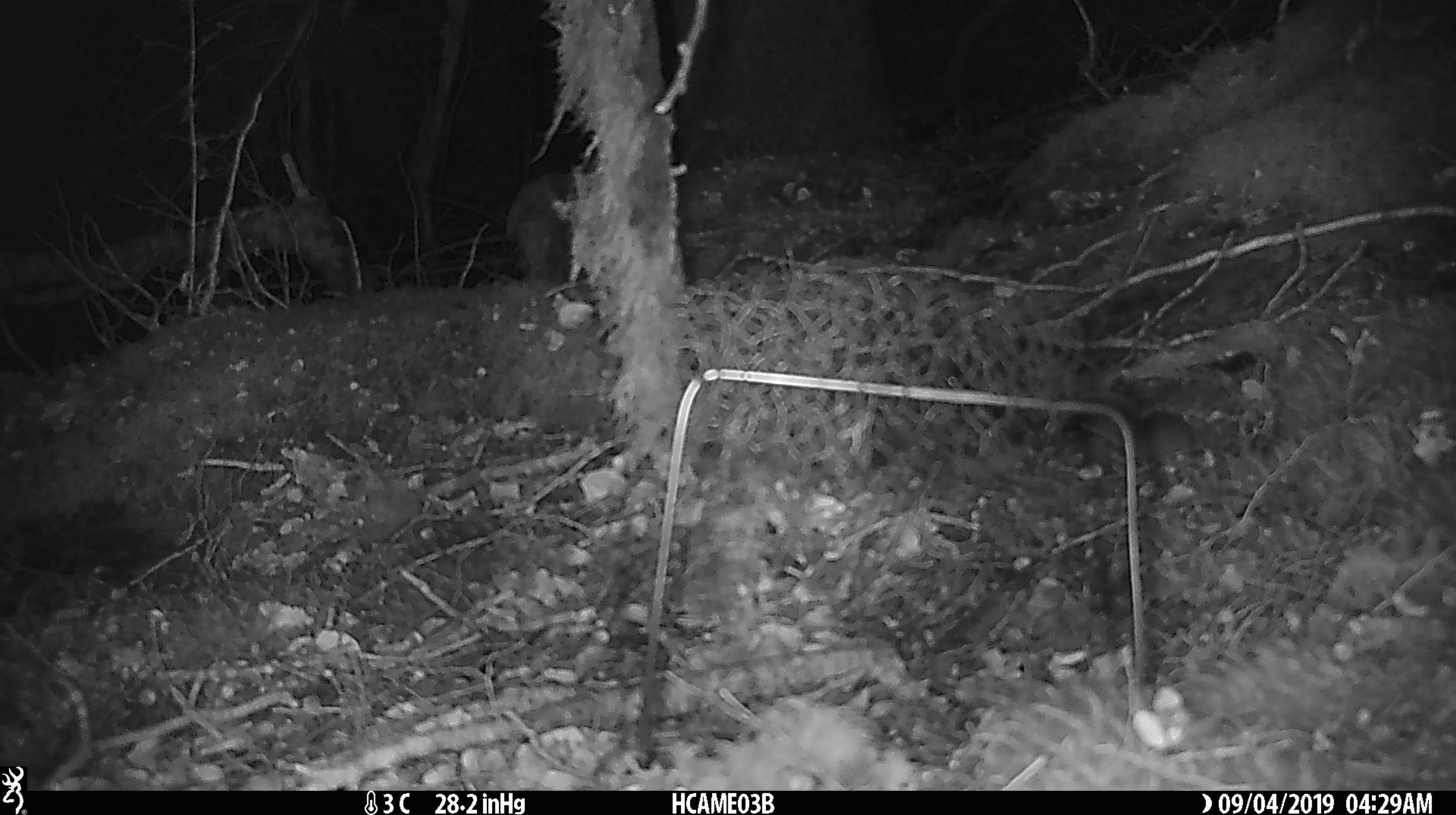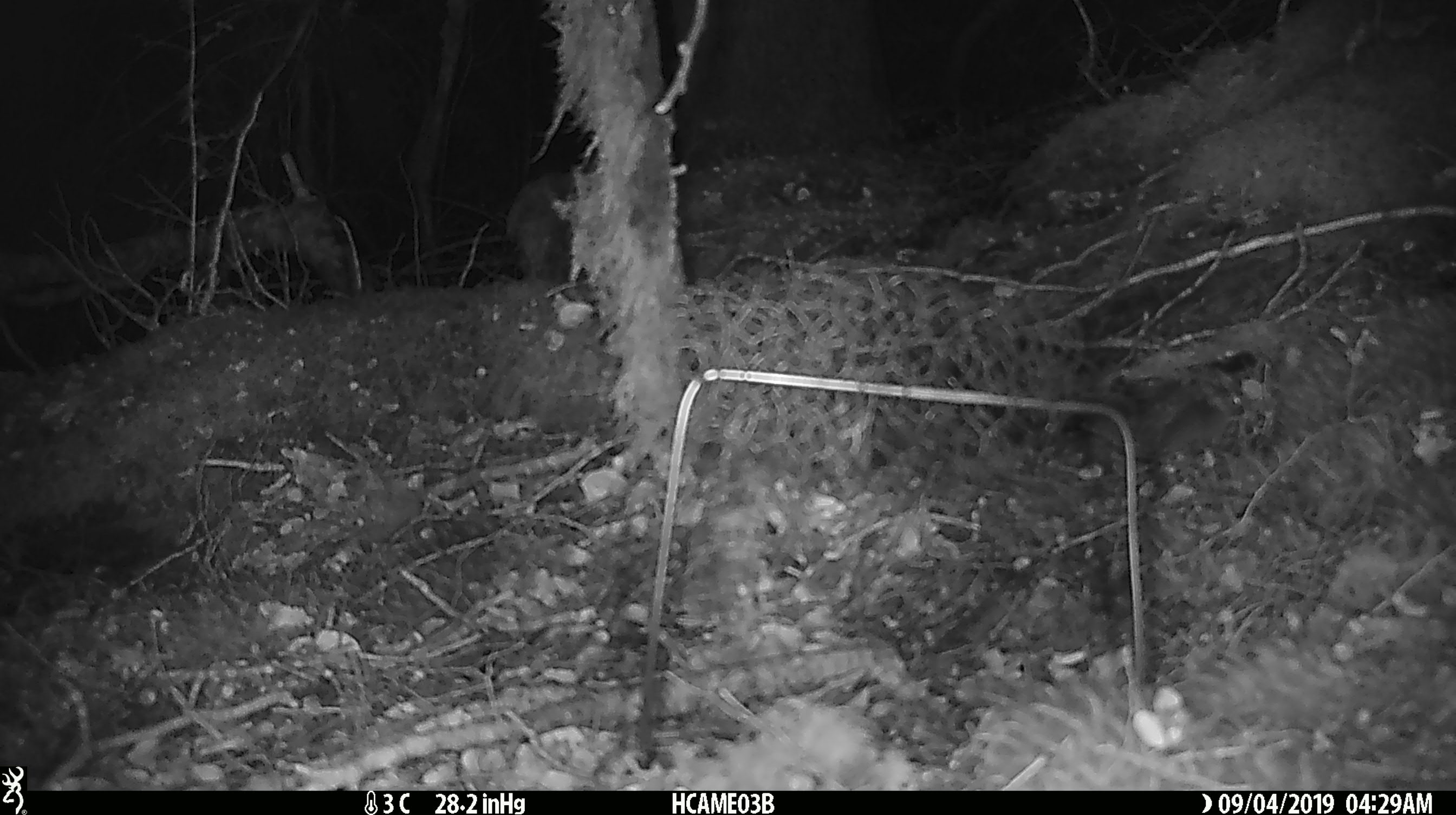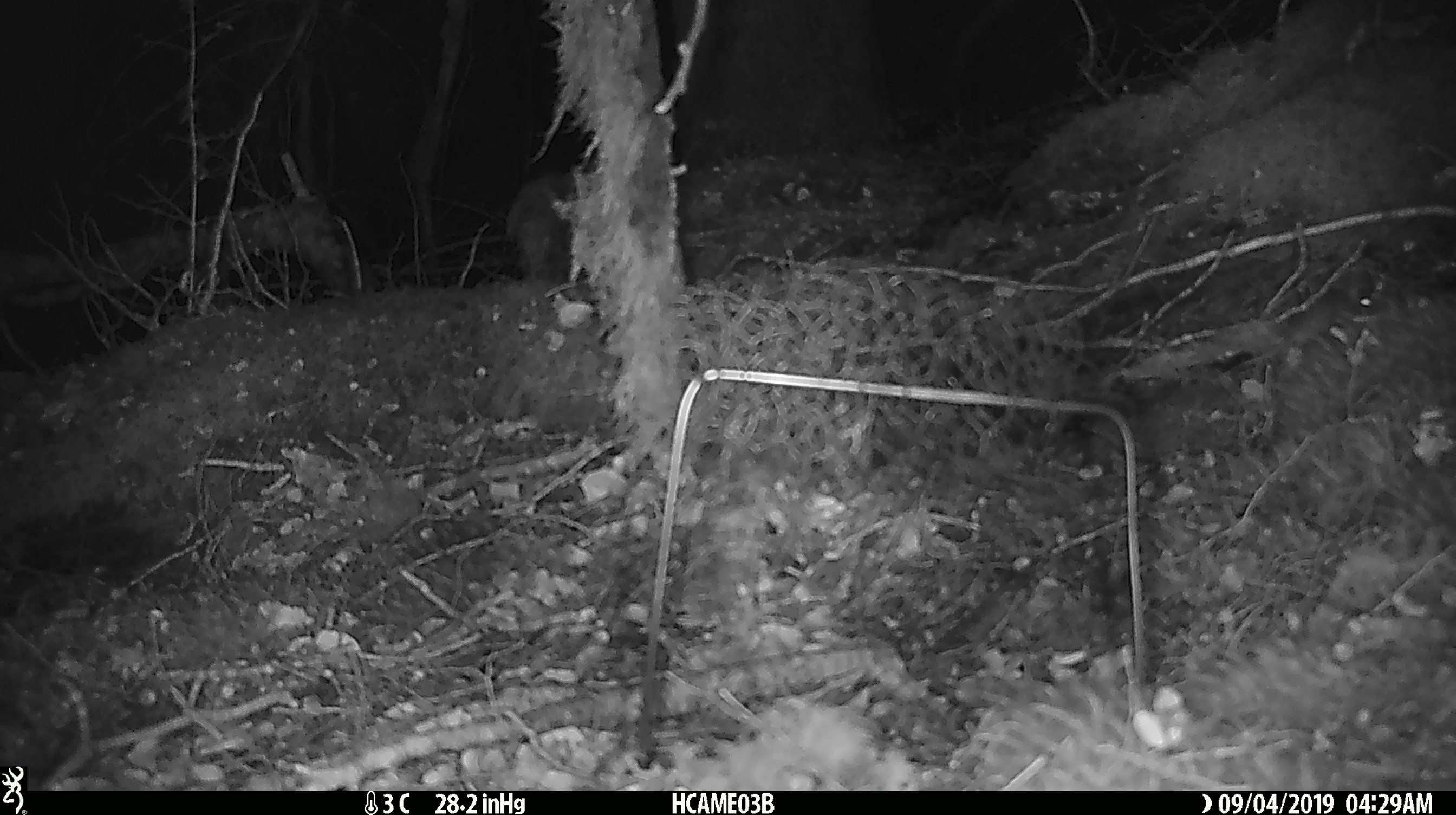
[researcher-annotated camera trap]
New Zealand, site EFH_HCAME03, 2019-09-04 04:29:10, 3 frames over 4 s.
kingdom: Animalia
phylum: Chordata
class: Mammalia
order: Rodentia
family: Muridae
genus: Mus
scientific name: Mus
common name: mouse